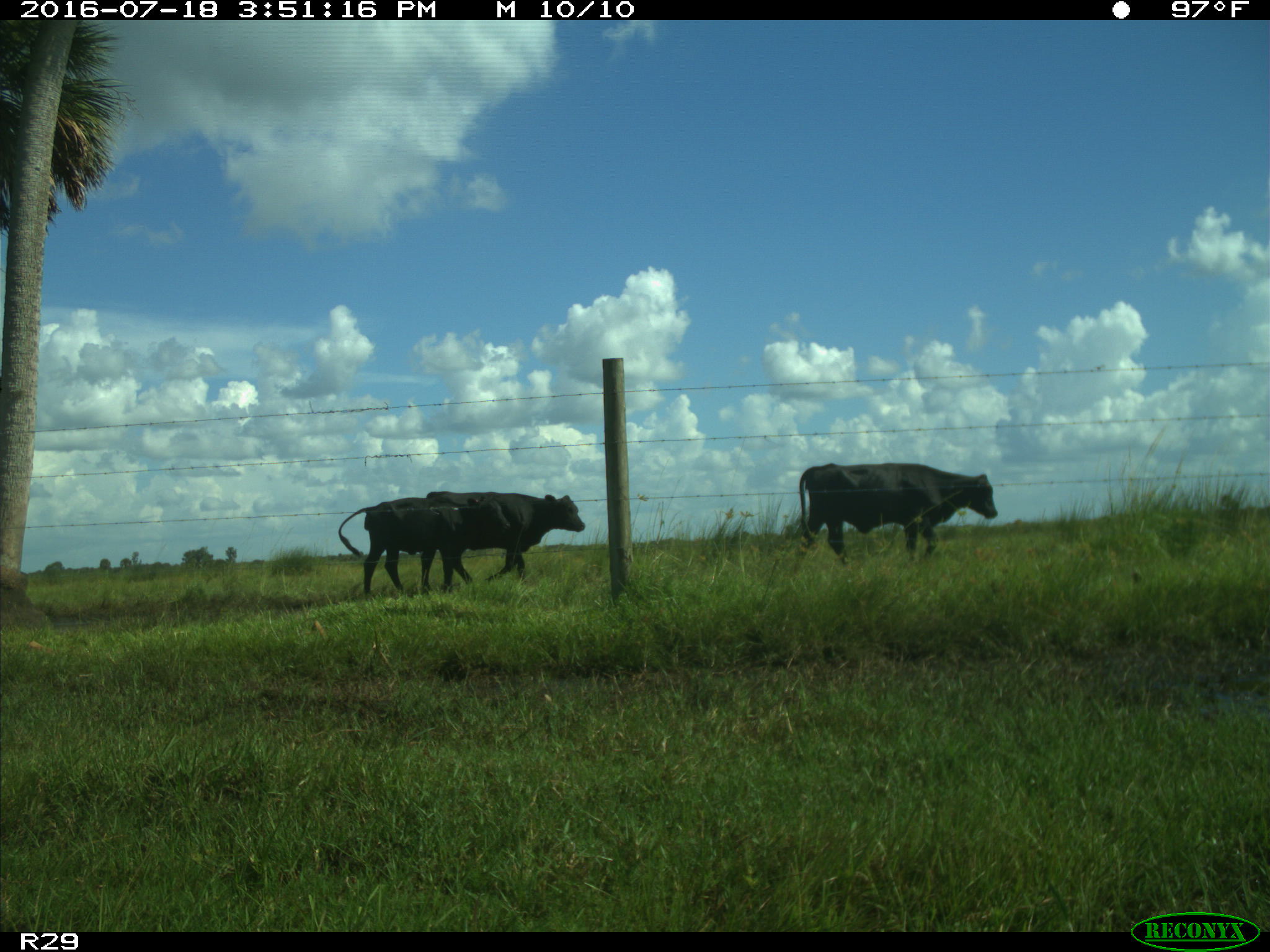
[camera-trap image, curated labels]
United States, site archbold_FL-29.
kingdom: Animalia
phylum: Chordata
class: Mammalia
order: Artiodactyla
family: Bovidae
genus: Bos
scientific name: Bos taurus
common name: domestic cow